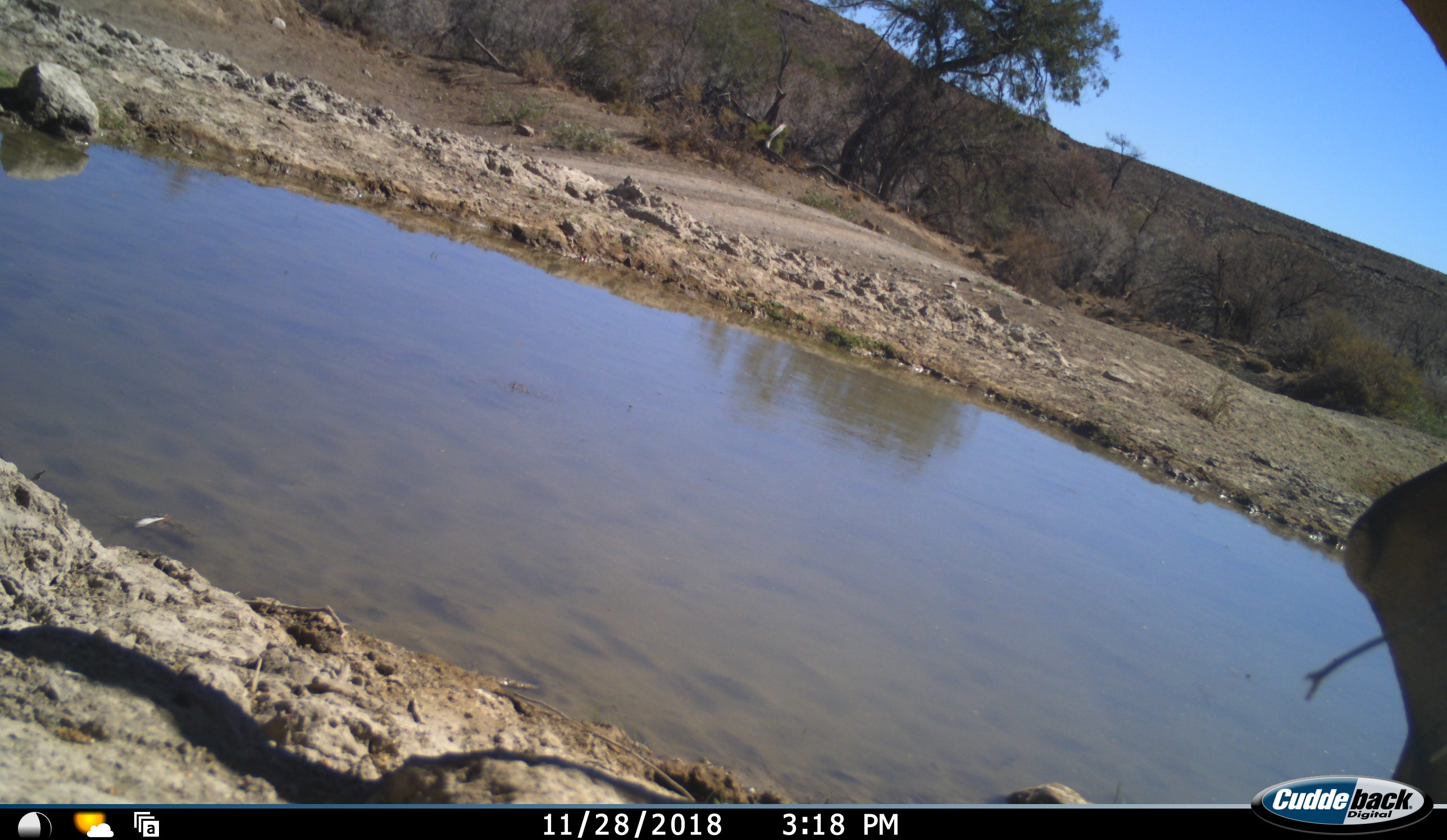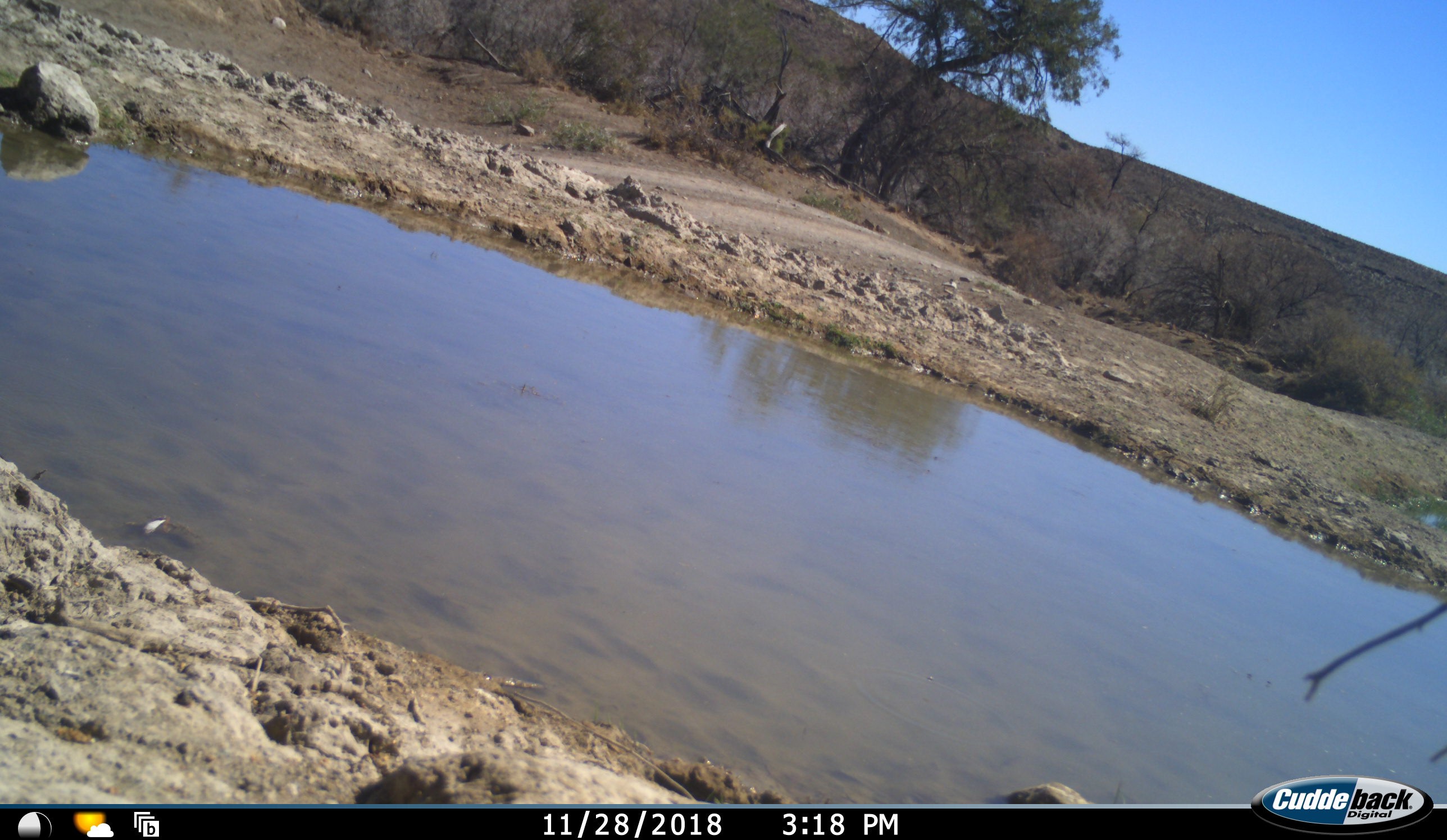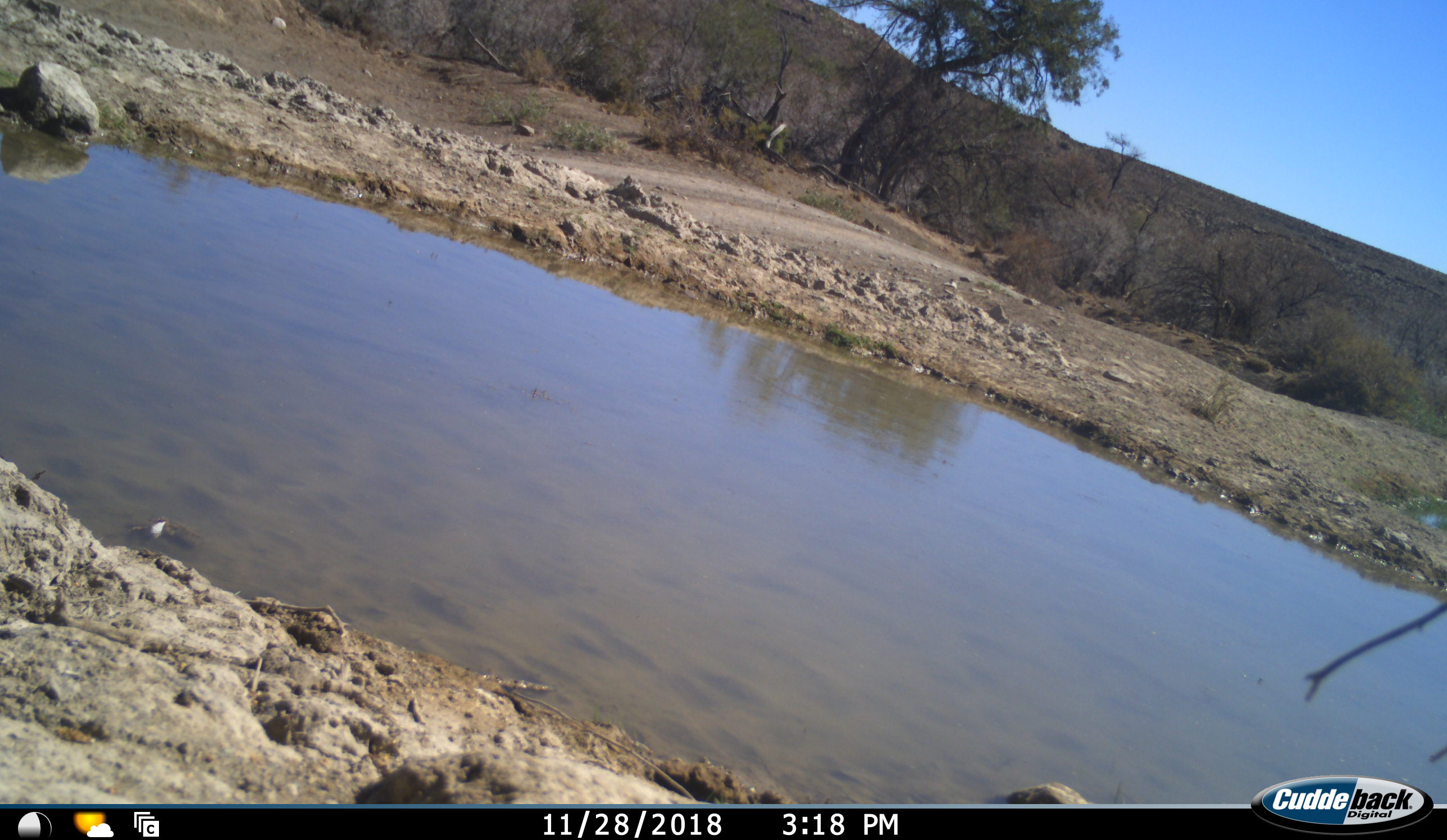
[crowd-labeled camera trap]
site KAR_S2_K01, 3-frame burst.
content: unidentified animal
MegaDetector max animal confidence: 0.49